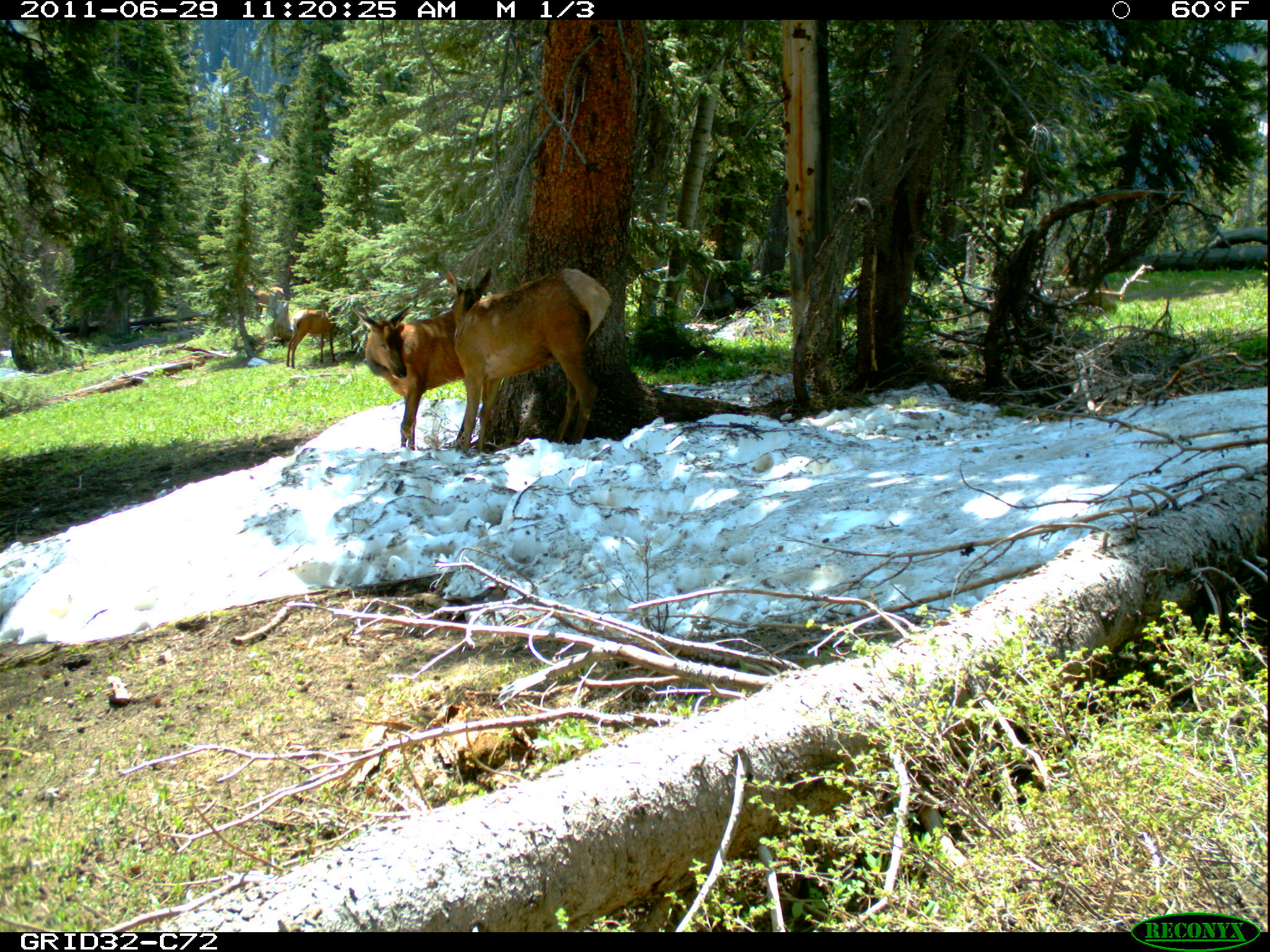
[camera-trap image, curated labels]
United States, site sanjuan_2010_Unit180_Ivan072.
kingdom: Animalia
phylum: Chordata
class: Mammalia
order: Artiodactyla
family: Cervidae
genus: Cervus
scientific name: Cervus elaphus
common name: red deer